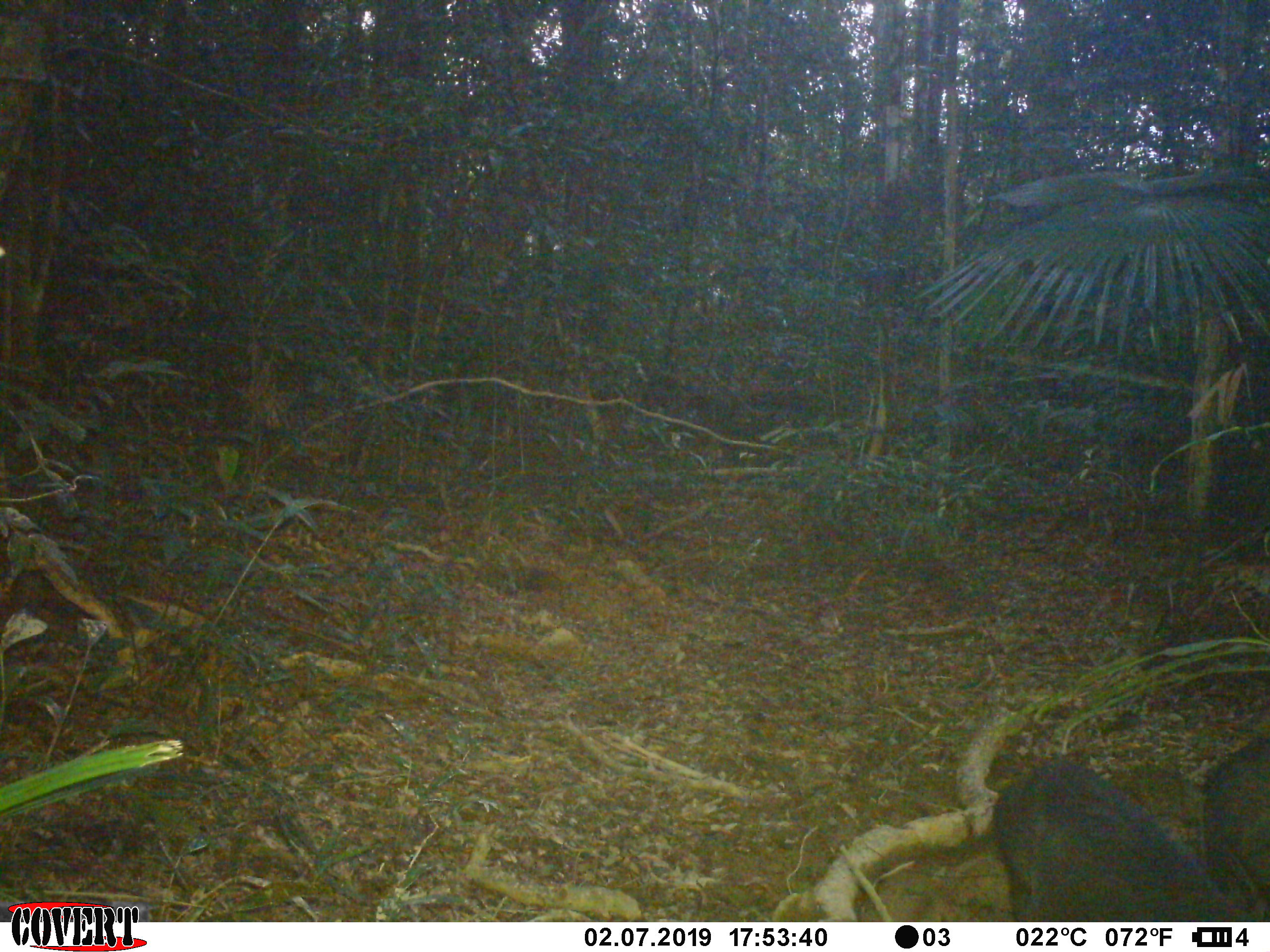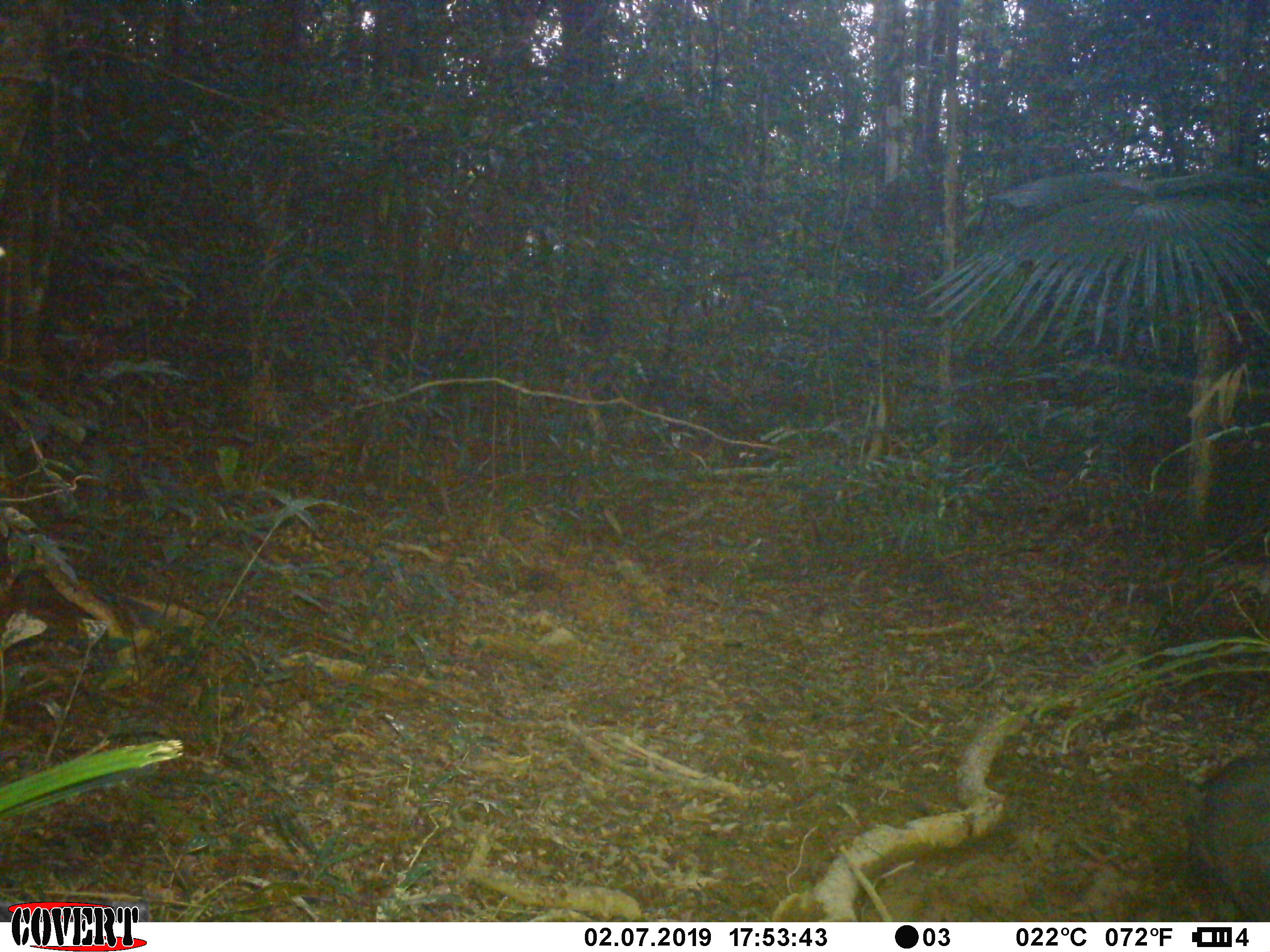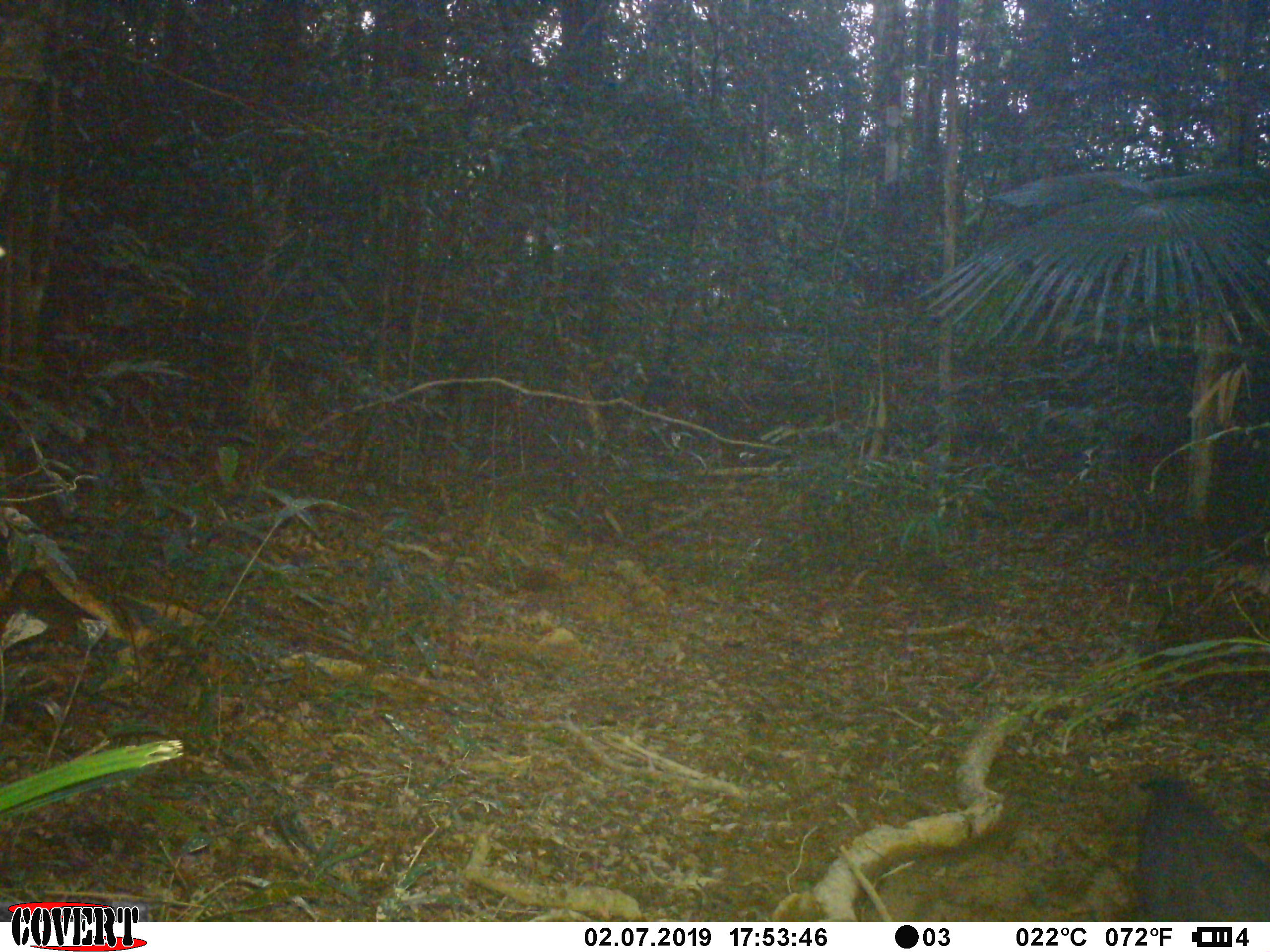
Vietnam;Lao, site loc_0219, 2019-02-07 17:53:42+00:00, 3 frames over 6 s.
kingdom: Animalia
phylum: Chordata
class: Mammalia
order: Artiodactyla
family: Suidae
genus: Sus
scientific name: Sus scrofa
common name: eurasian wild pig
Eurasian wild pig (Sus scrofa). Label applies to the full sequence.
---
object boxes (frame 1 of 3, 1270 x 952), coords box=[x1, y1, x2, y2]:
eurasian wild pig: box=[991, 759, 1241, 920]; box=[1203, 735, 1269, 921]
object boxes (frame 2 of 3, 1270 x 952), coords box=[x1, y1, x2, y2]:
eurasian wild pig: box=[1189, 751, 1269, 922]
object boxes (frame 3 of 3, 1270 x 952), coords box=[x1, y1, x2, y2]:
eurasian wild pig: box=[1132, 773, 1268, 921]